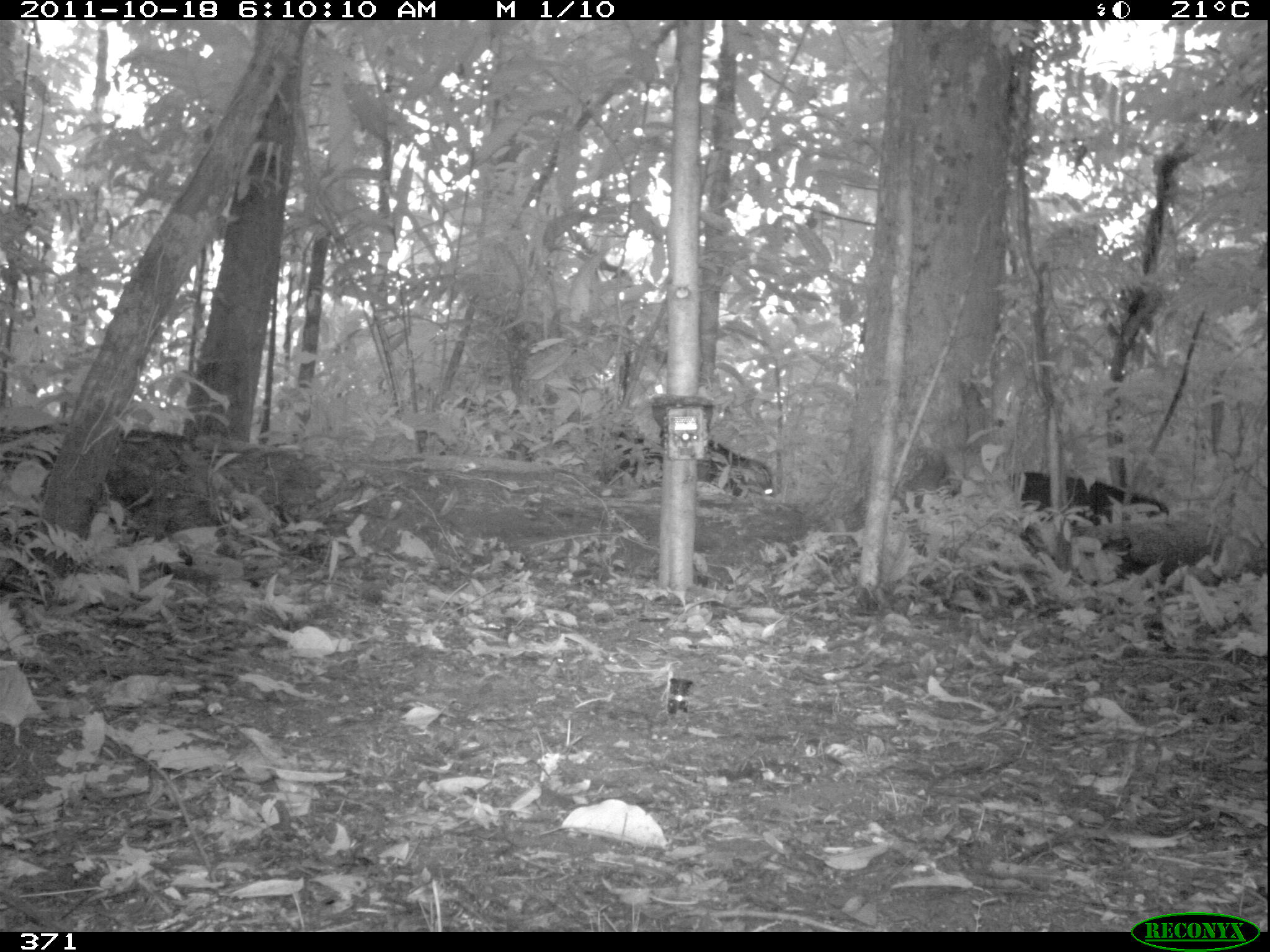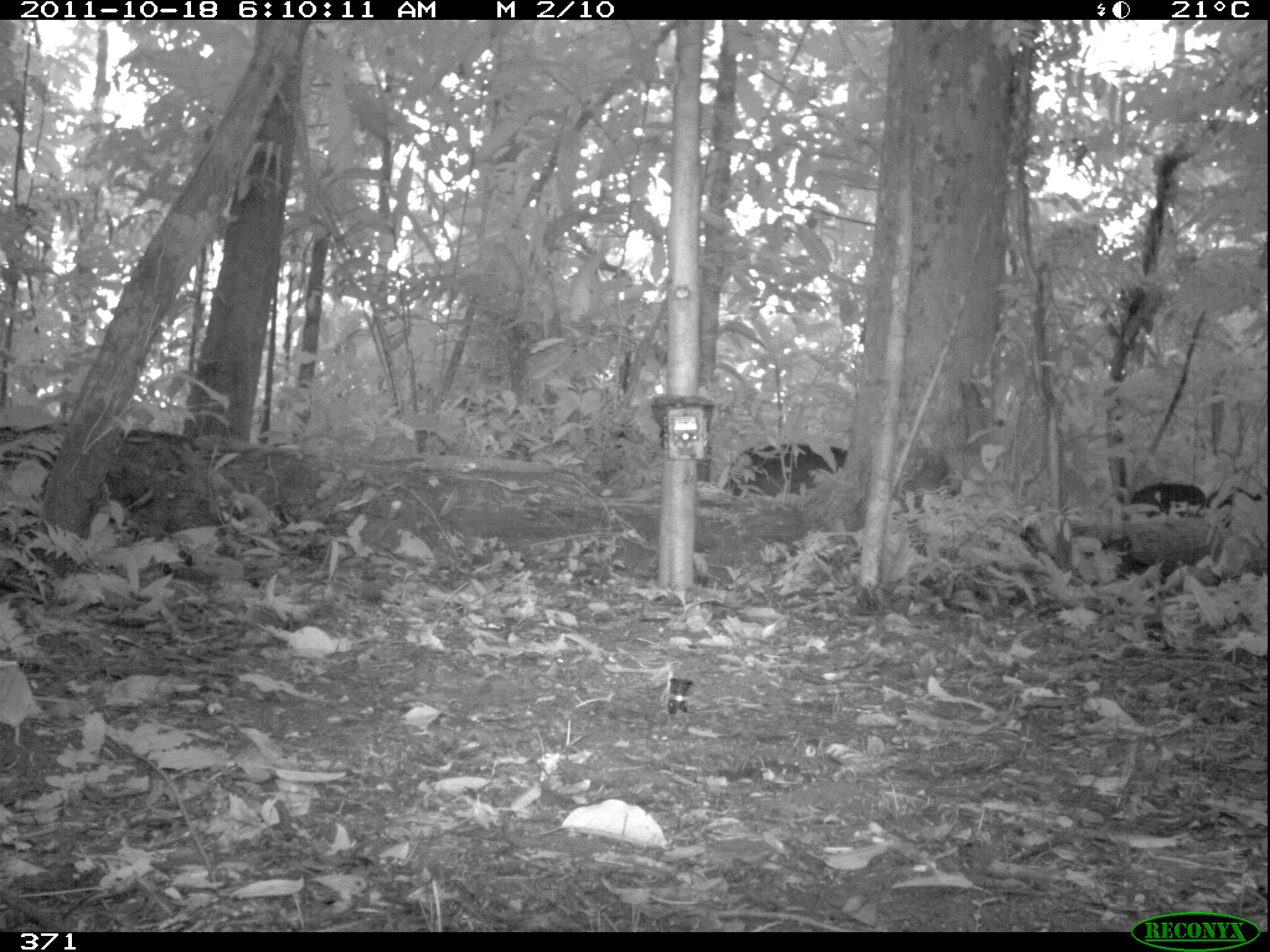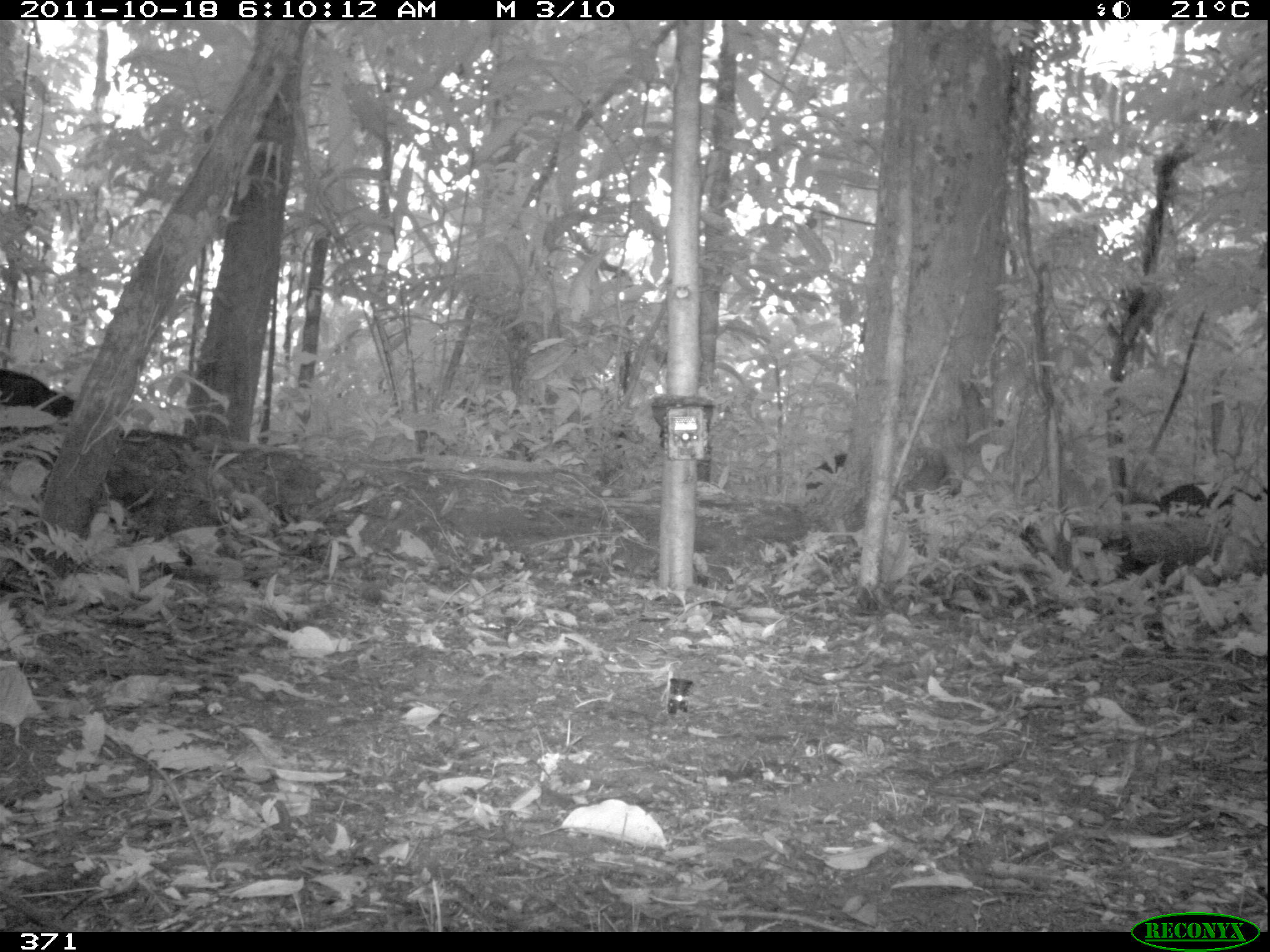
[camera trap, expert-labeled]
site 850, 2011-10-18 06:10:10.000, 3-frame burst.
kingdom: Animalia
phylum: Chordata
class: Mammalia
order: Artiodactyla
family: Tayassuidae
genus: Tayassu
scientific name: Tayassu pecari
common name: white-lipped peccary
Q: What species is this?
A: Tayassu pecari (white-lipped peccary).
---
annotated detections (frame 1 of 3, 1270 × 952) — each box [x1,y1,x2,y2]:
tayassu pecari: [611,427,776,498]